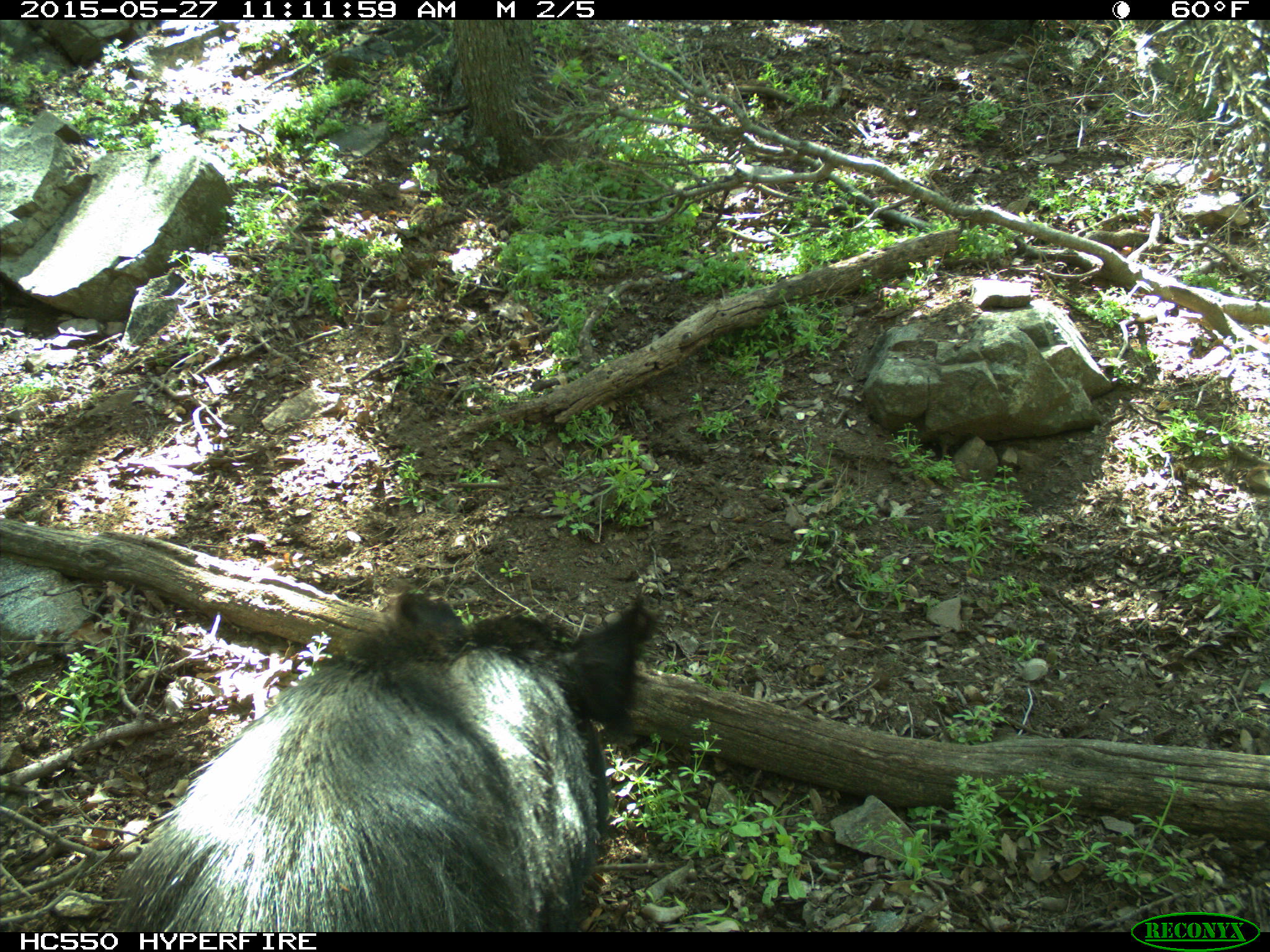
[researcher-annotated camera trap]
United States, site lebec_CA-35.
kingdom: Animalia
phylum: Chordata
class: Mammalia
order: Artiodactyla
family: Suidae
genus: Sus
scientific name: Sus scrofa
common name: wild boar